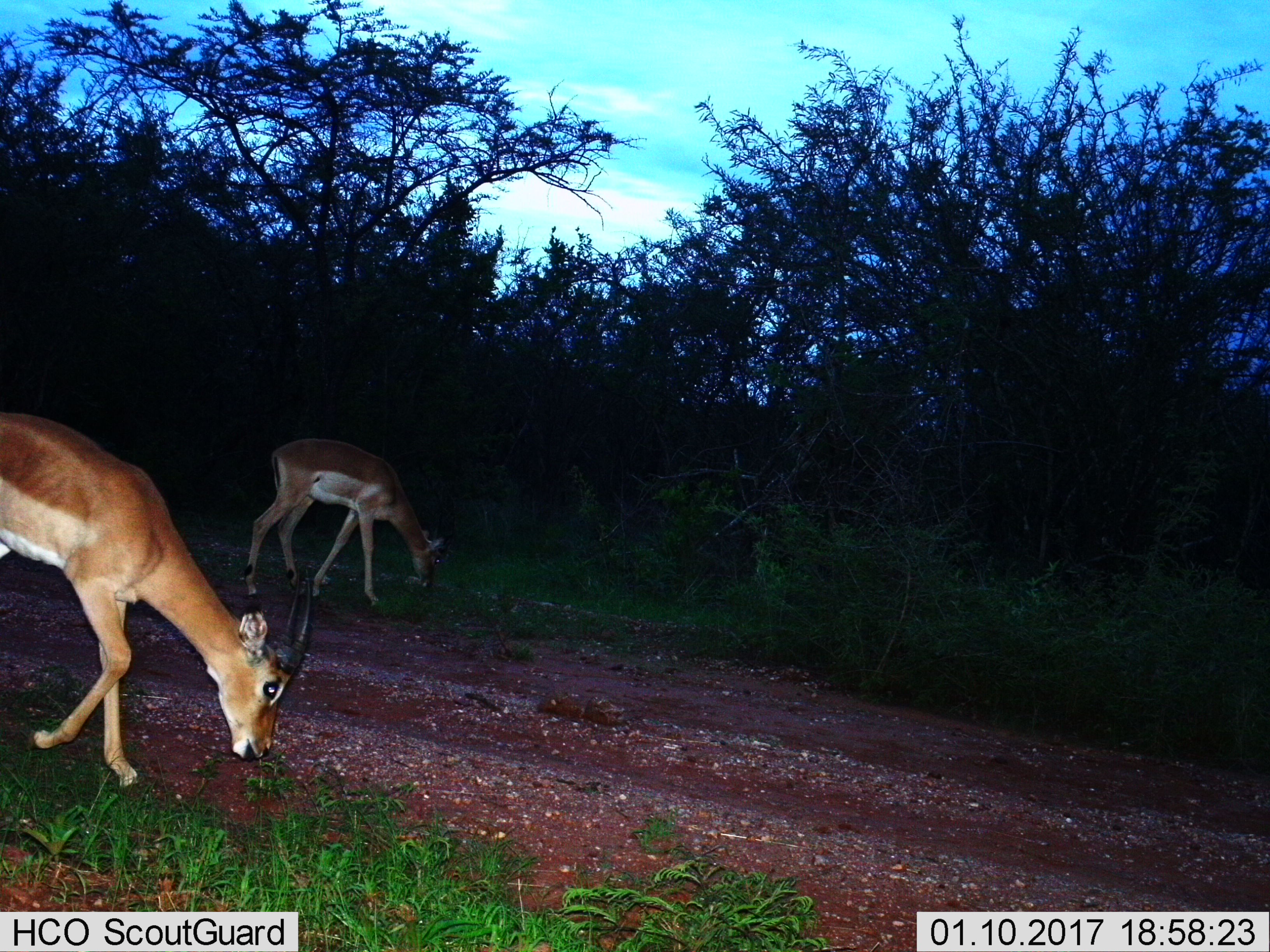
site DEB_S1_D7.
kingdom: Animalia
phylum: Chordata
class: Mammalia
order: Artiodactyla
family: Bovidae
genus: Aepyceros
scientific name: Aepyceros melampus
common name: impala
Impala (Aepyceros melampus), count 2. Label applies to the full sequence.